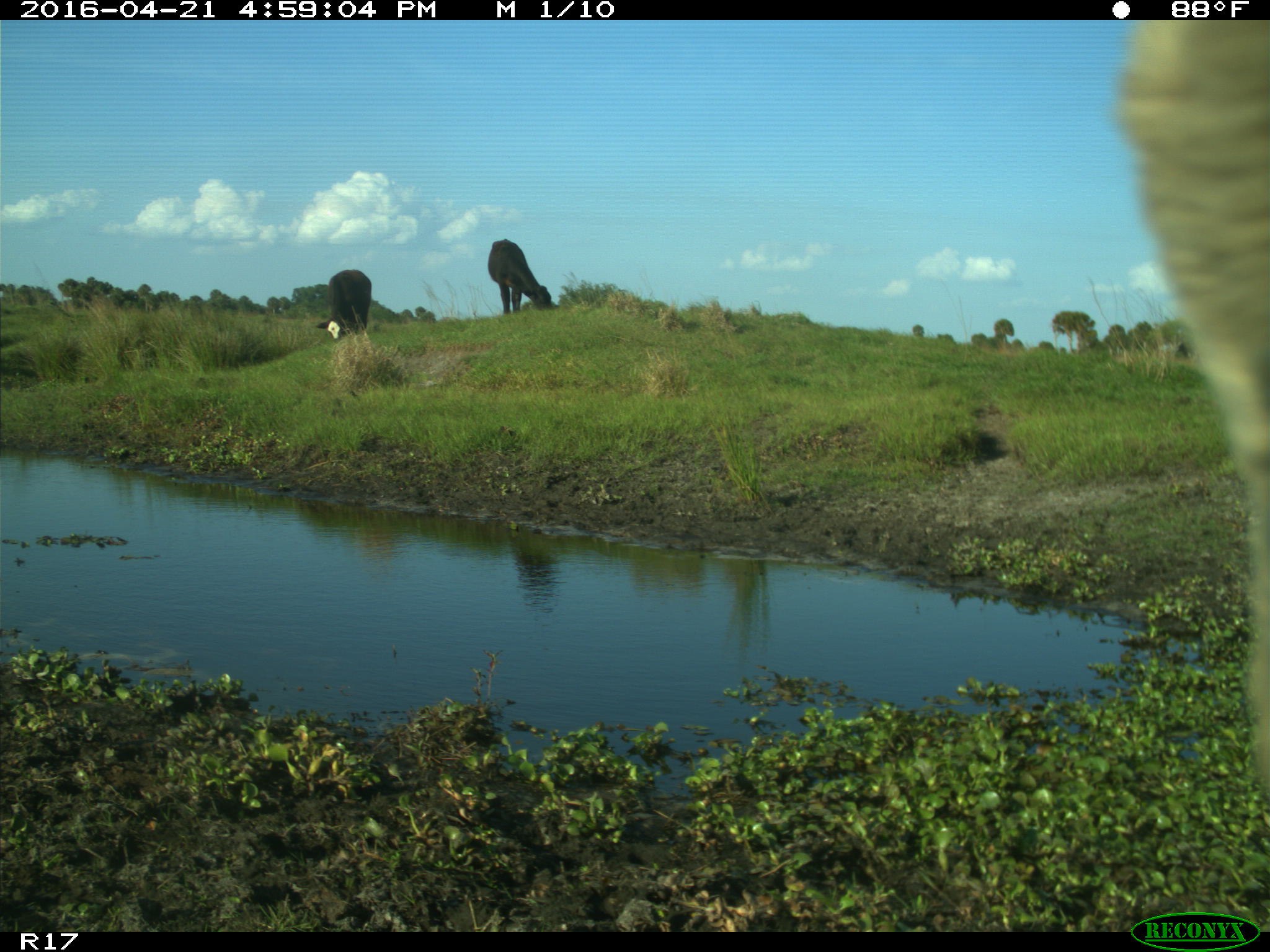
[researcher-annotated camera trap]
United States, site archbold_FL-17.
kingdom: Animalia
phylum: Chordata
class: Mammalia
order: Artiodactyla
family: Bovidae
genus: Bos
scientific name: Bos taurus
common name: domestic cow